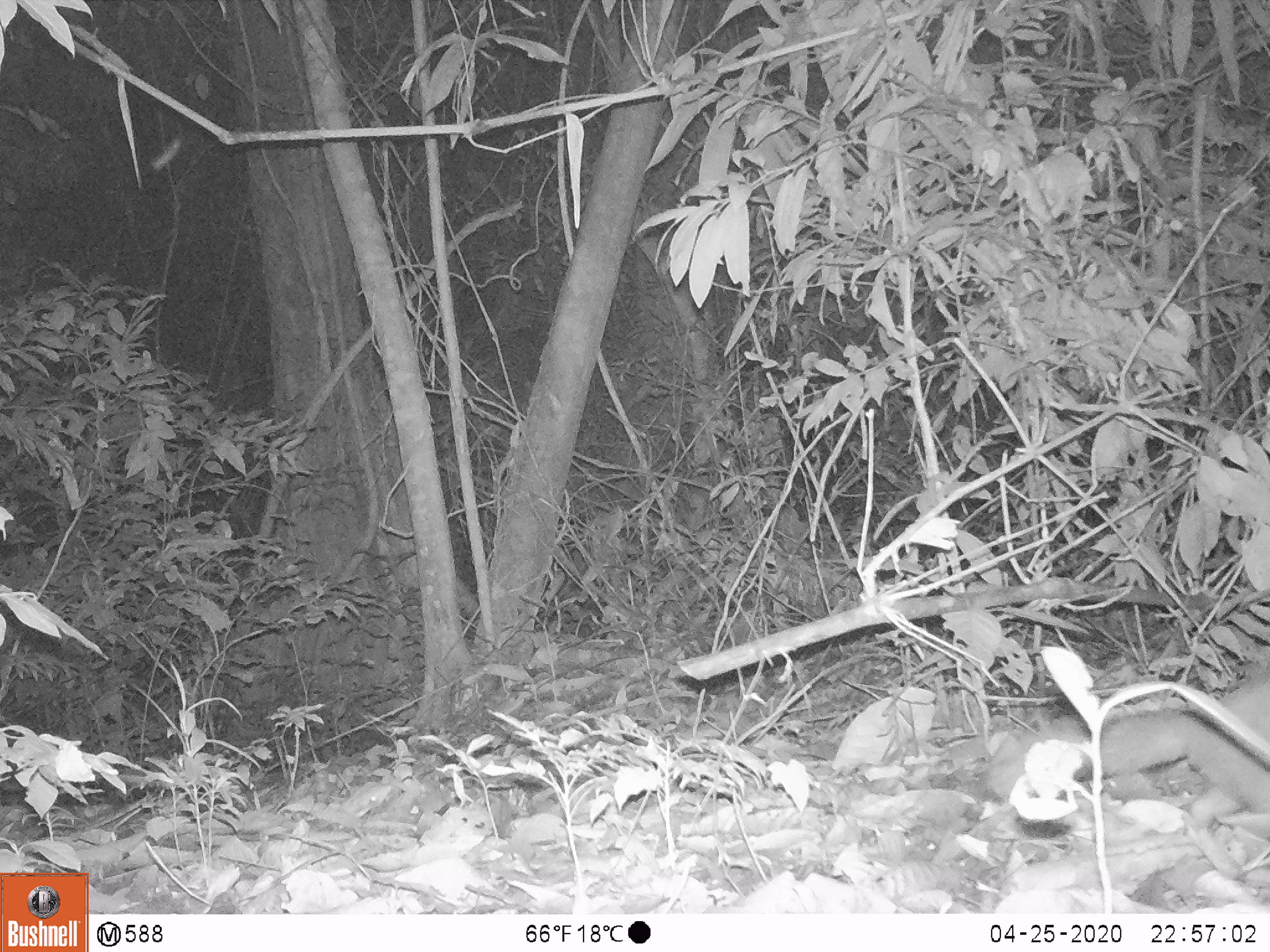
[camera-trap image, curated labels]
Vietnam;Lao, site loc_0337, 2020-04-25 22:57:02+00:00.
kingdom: Animalia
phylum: Chordata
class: Mammalia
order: Carnivora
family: Mustelidae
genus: Melogale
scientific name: Melogale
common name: ferret badger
Ferret badger (Melogale). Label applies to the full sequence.